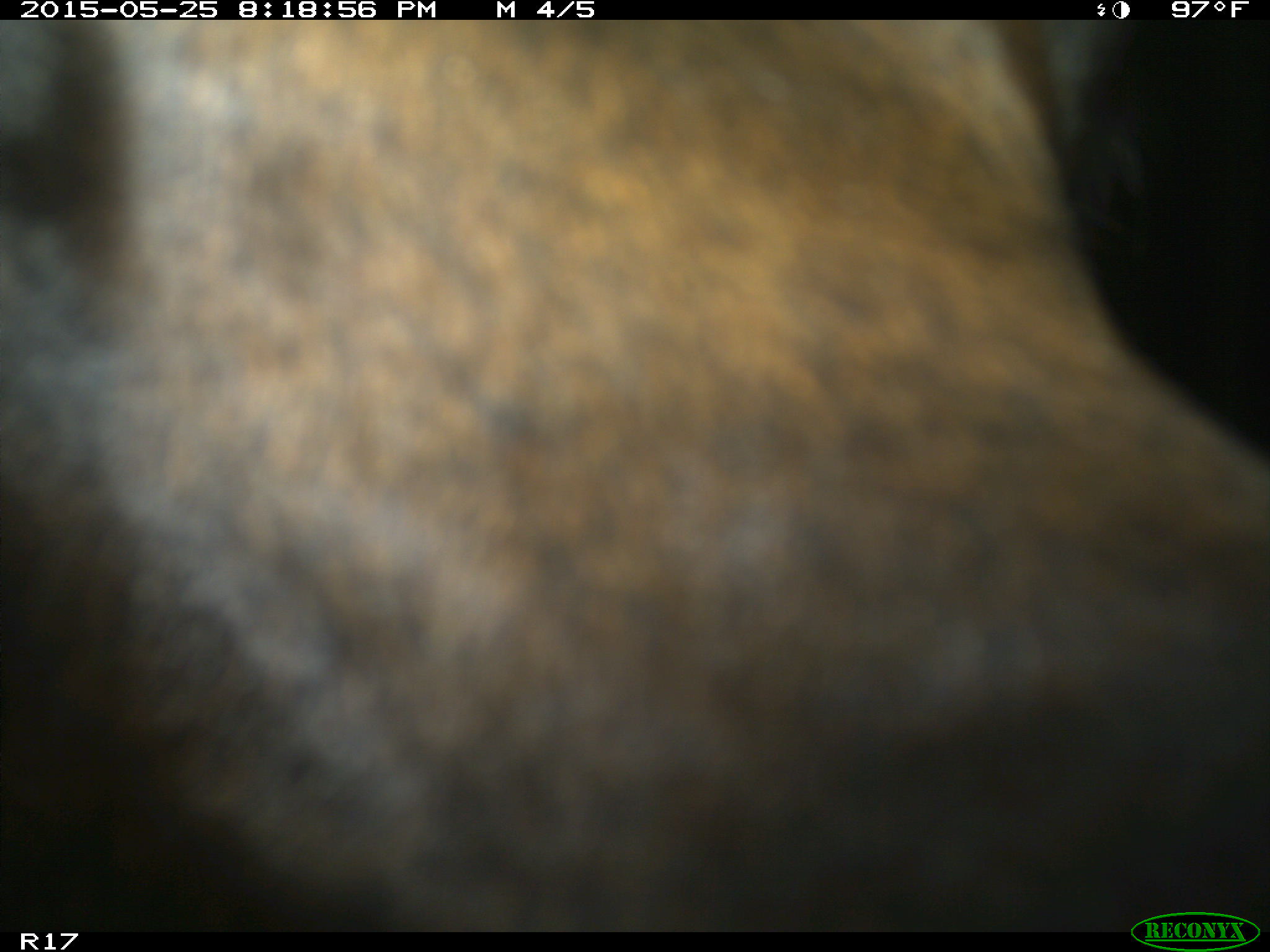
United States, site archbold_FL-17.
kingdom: Animalia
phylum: Chordata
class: Mammalia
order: Artiodactyla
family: Bovidae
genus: Bos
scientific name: Bos taurus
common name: domestic cow